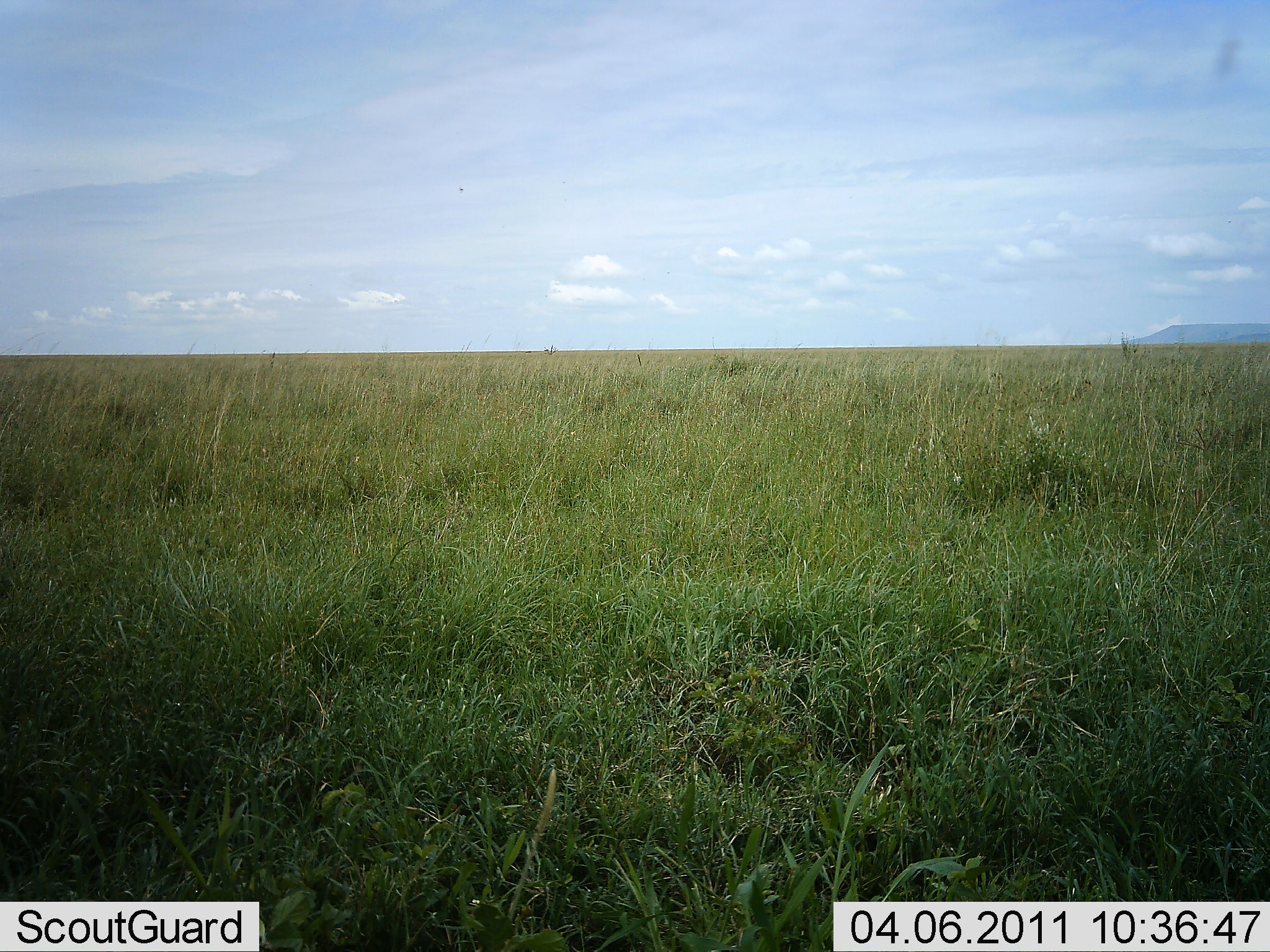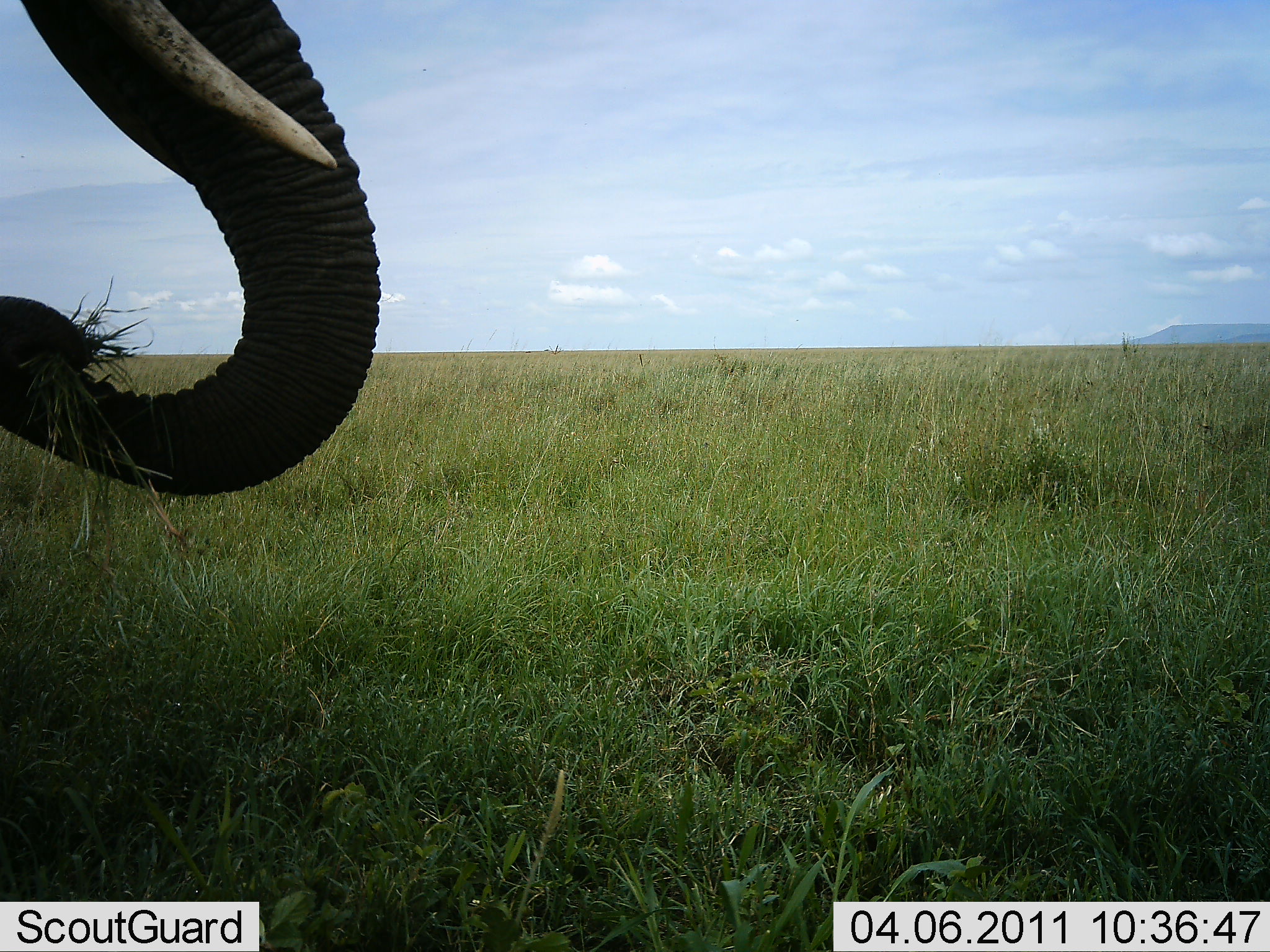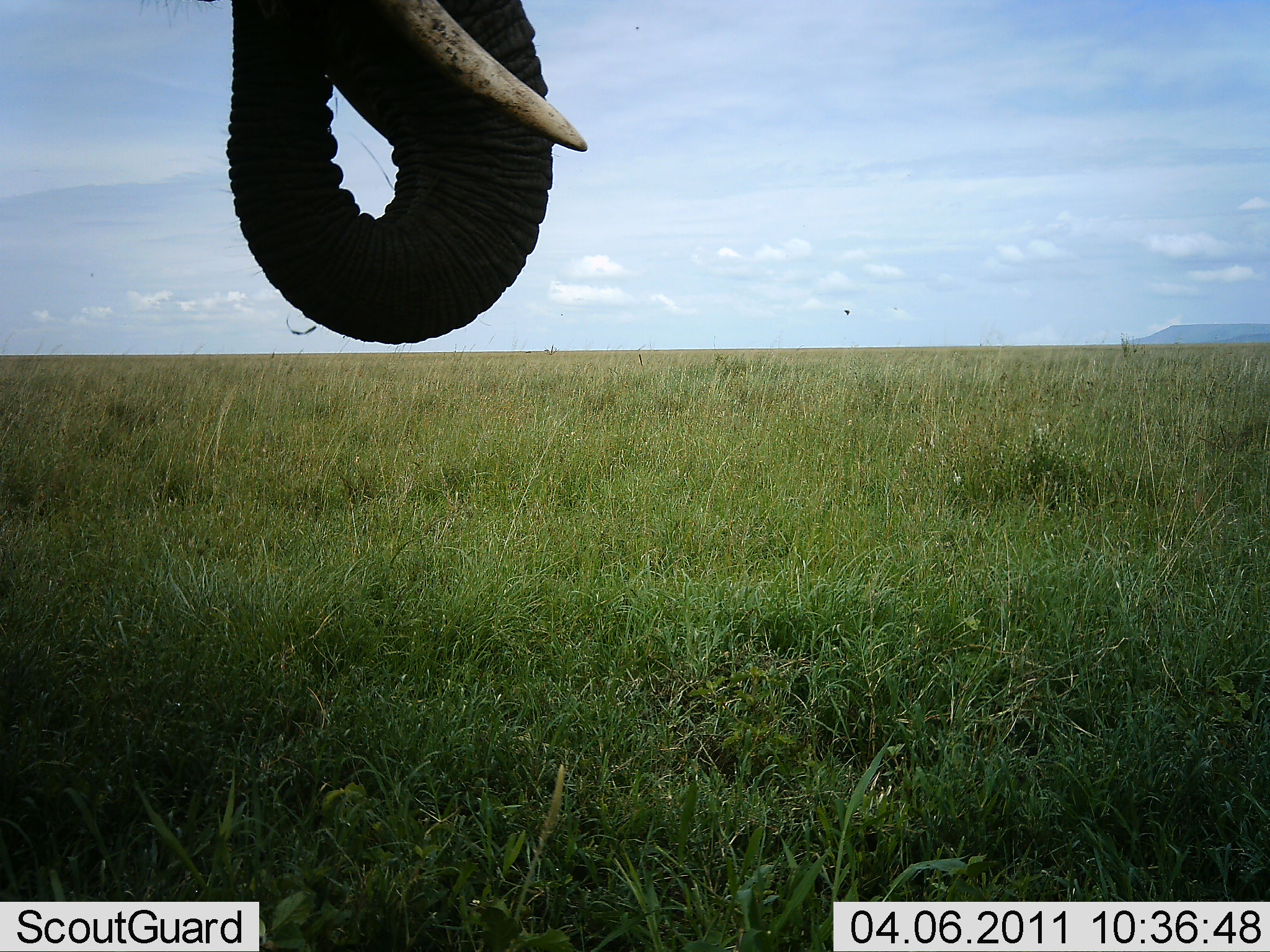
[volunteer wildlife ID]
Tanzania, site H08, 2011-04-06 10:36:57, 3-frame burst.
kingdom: Animalia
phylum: Chordata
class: Mammalia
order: Proboscidea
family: Elephantidae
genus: Loxodonta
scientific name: Loxodonta africana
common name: african bush elephant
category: elephant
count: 1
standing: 30%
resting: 0%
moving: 0%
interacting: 0%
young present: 0%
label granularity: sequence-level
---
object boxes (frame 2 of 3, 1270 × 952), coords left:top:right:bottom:
animal: 0:0:382:497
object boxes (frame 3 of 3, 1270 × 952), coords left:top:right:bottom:
animal: 225:0:587:347